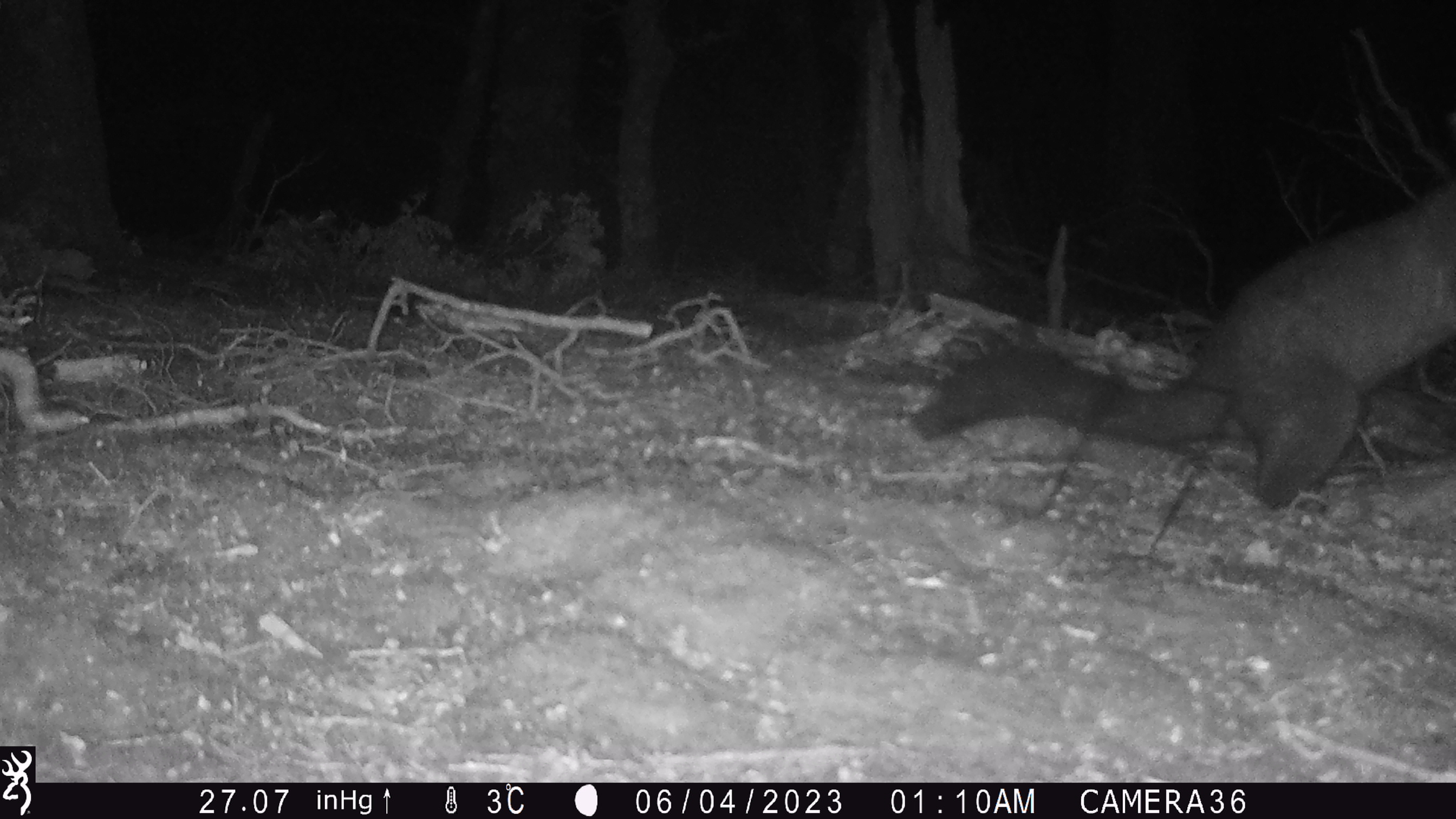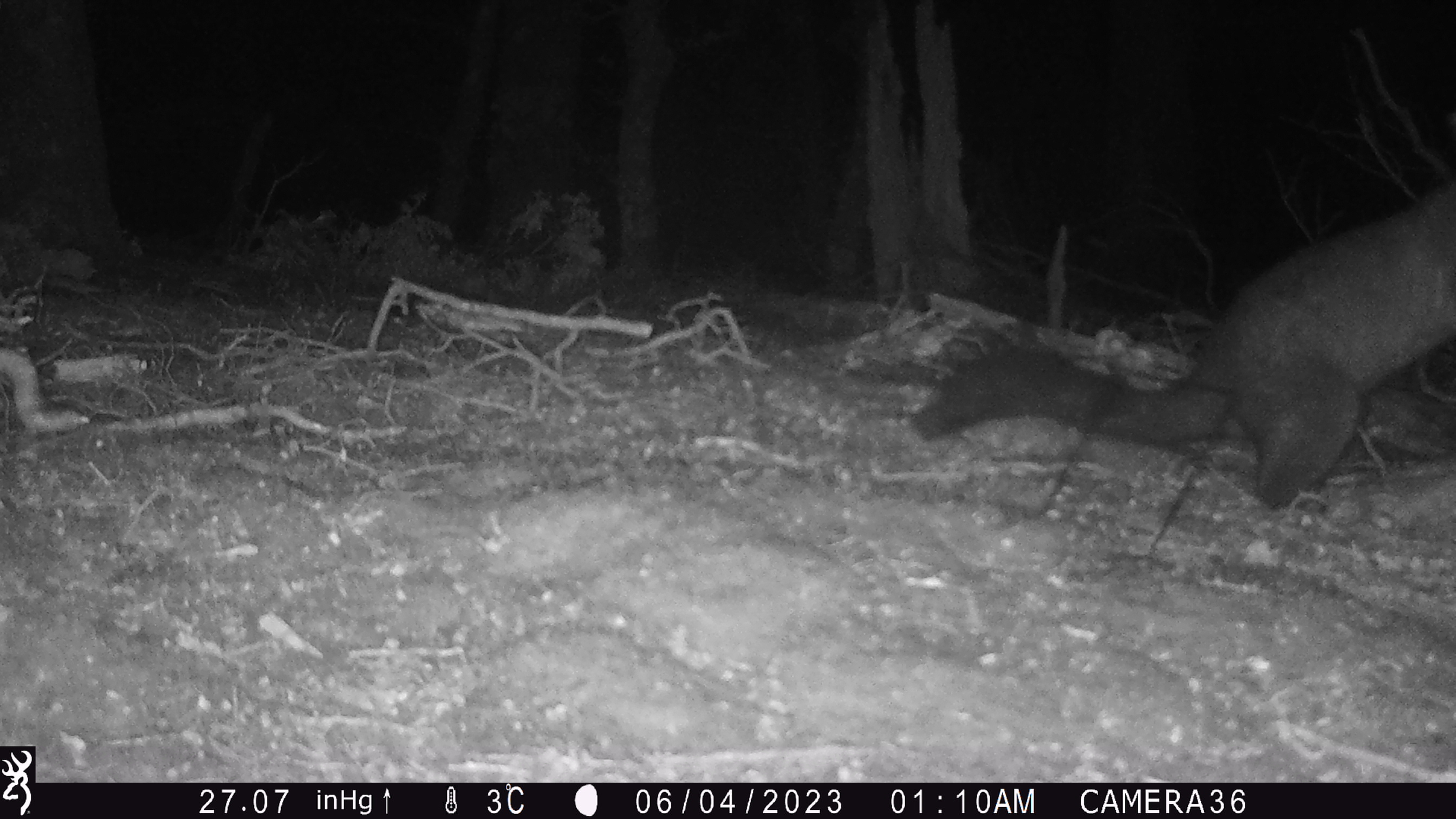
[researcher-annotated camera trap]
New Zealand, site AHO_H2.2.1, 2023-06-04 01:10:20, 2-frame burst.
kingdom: Animalia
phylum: Chordata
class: Mammalia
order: Diprotodontia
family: Phalangeridae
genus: Trichosurus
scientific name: Trichosurus vulpecula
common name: common brushtail possum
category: possum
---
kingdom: Animalia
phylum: Chordata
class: Mammalia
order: Carnivora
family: Mustelidae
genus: Mustela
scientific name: Mustela erminea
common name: stoat